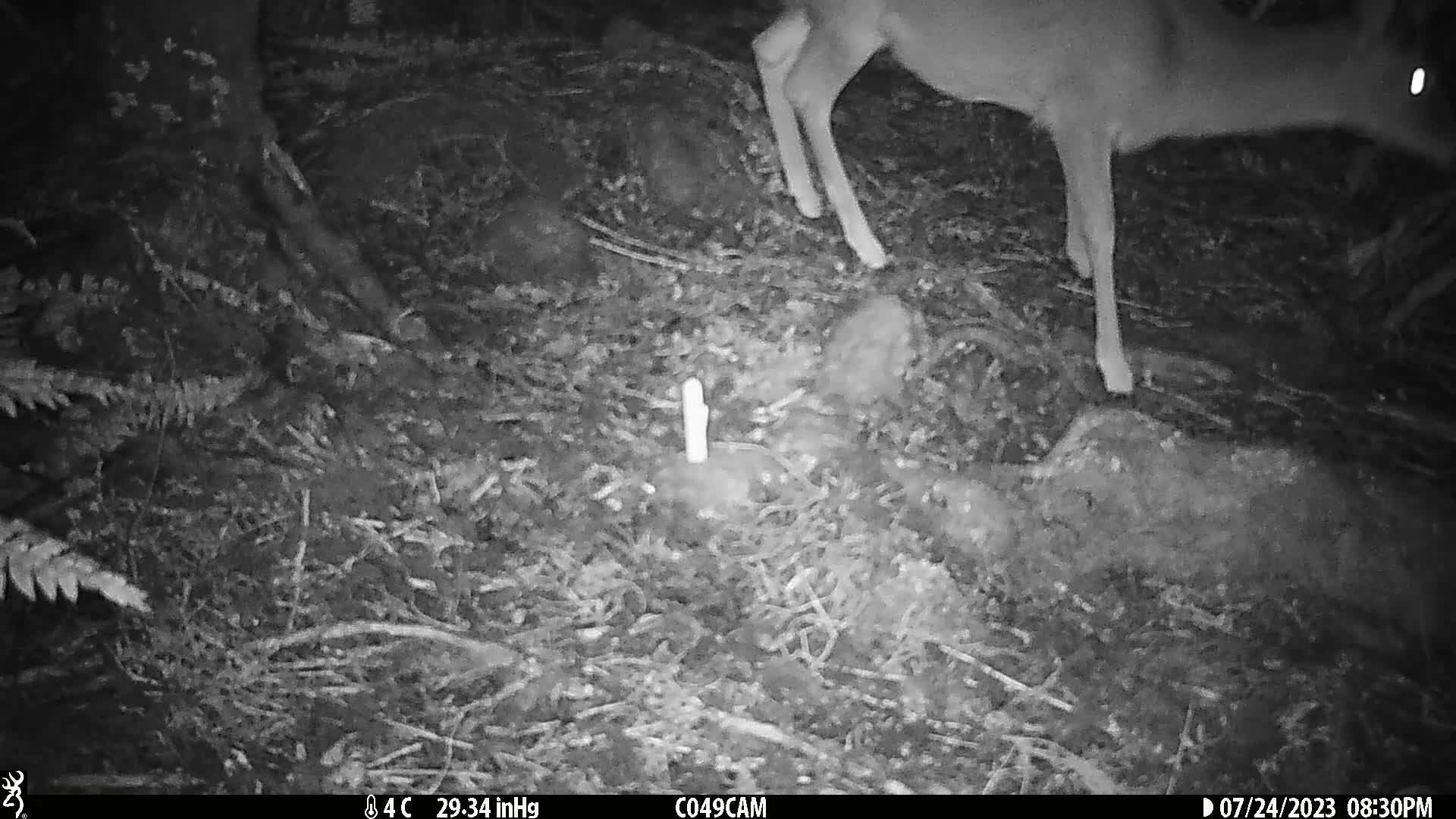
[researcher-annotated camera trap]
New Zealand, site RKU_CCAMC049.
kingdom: Animalia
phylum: Chordata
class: Mammalia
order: Artiodactyla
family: Cervidae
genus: Odocoileus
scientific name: Odocoileus virginianus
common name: white-tailed deer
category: white tailed deer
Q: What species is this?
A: White tailed deer (white-tailed deer) (Odocoileus virginianus).